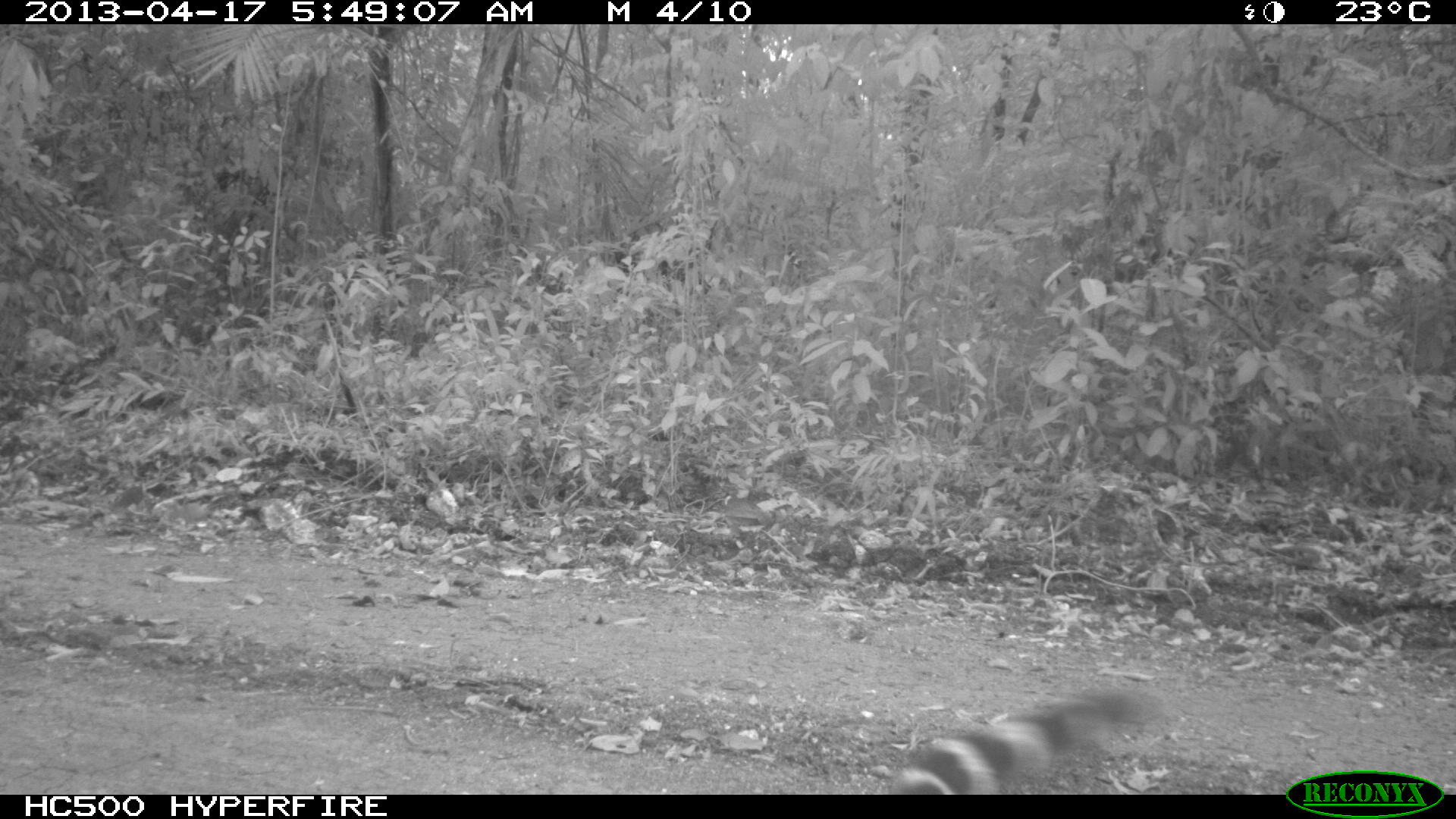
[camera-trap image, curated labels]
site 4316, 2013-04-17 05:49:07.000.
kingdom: Animalia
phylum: Chordata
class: Mammalia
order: Carnivora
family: Felidae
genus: Leopardus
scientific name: Leopardus pardalis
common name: ocelot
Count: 1.